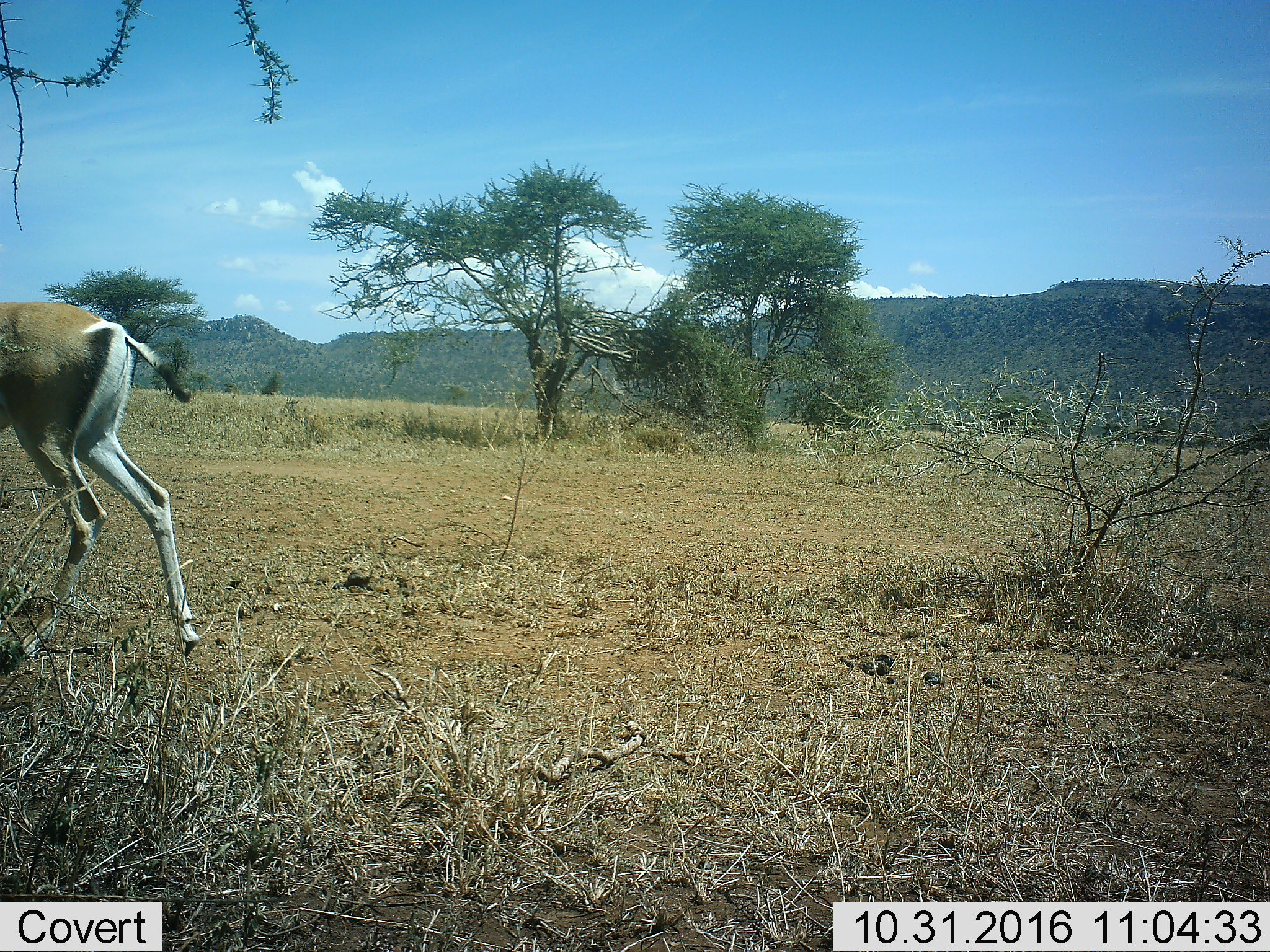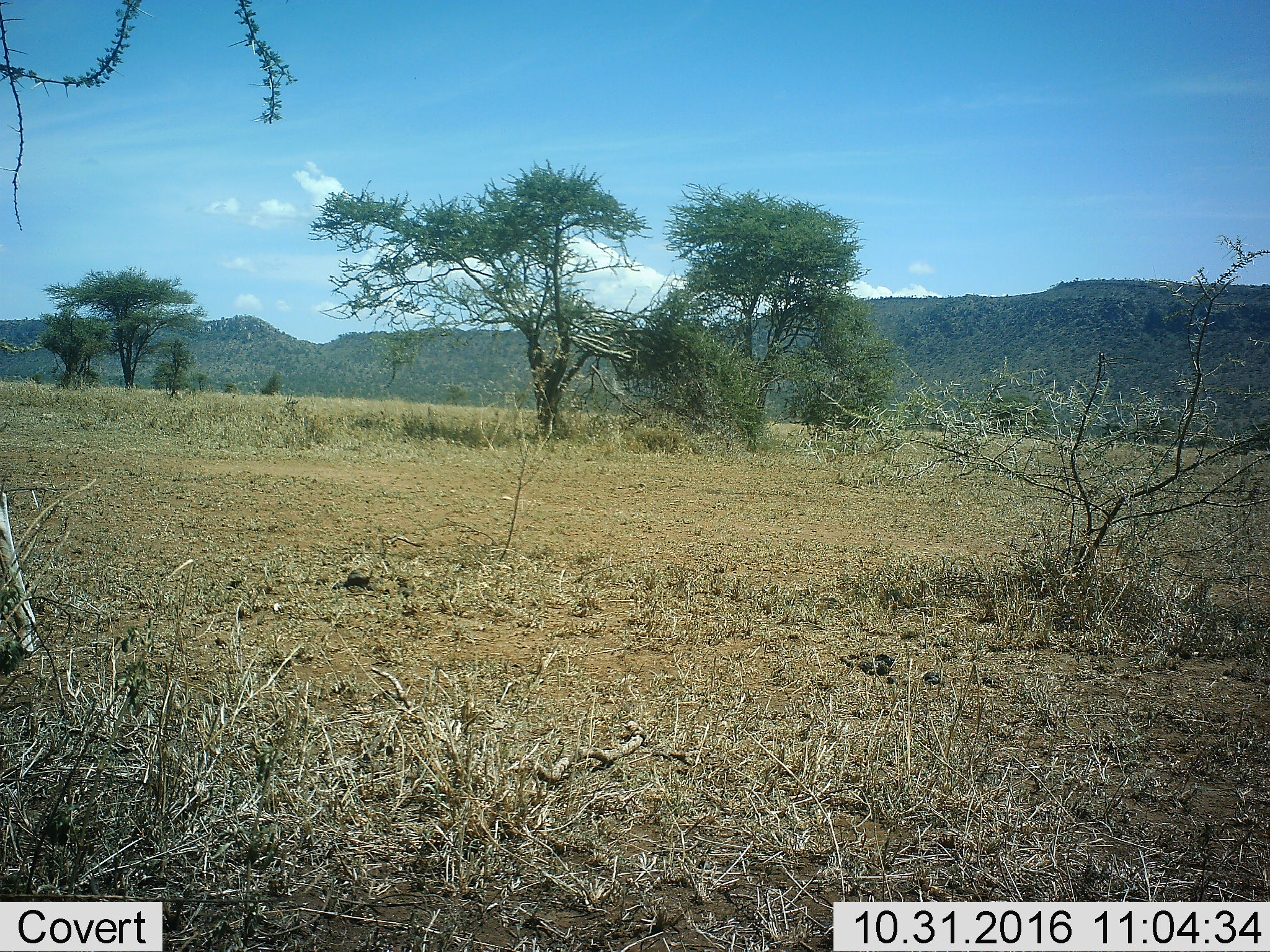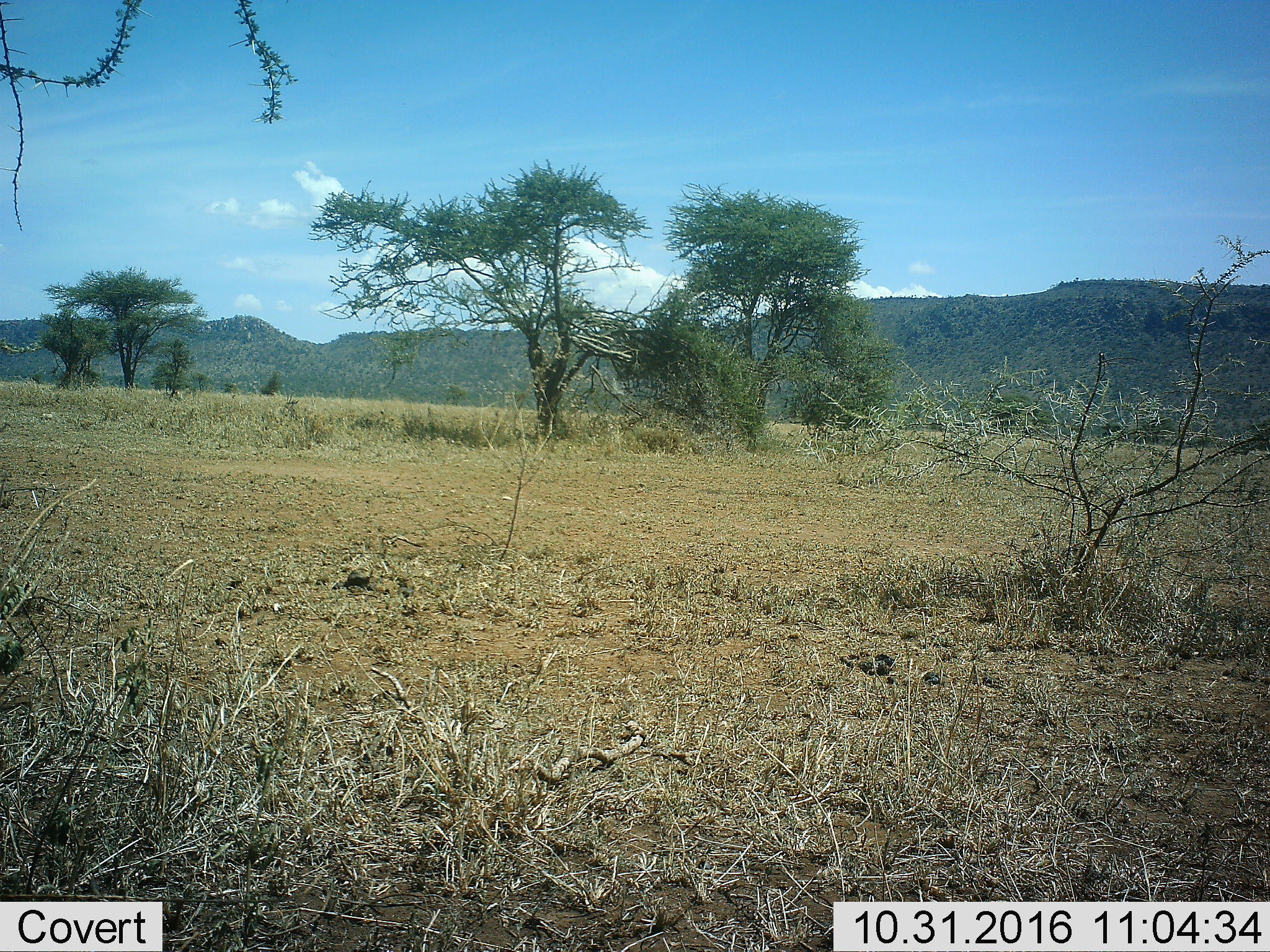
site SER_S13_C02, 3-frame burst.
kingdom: Animalia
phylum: Chordata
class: Mammalia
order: Artiodactyla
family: Bovidae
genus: Nanger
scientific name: Nanger granti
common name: grant's gazelle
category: gazellegrants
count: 1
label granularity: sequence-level